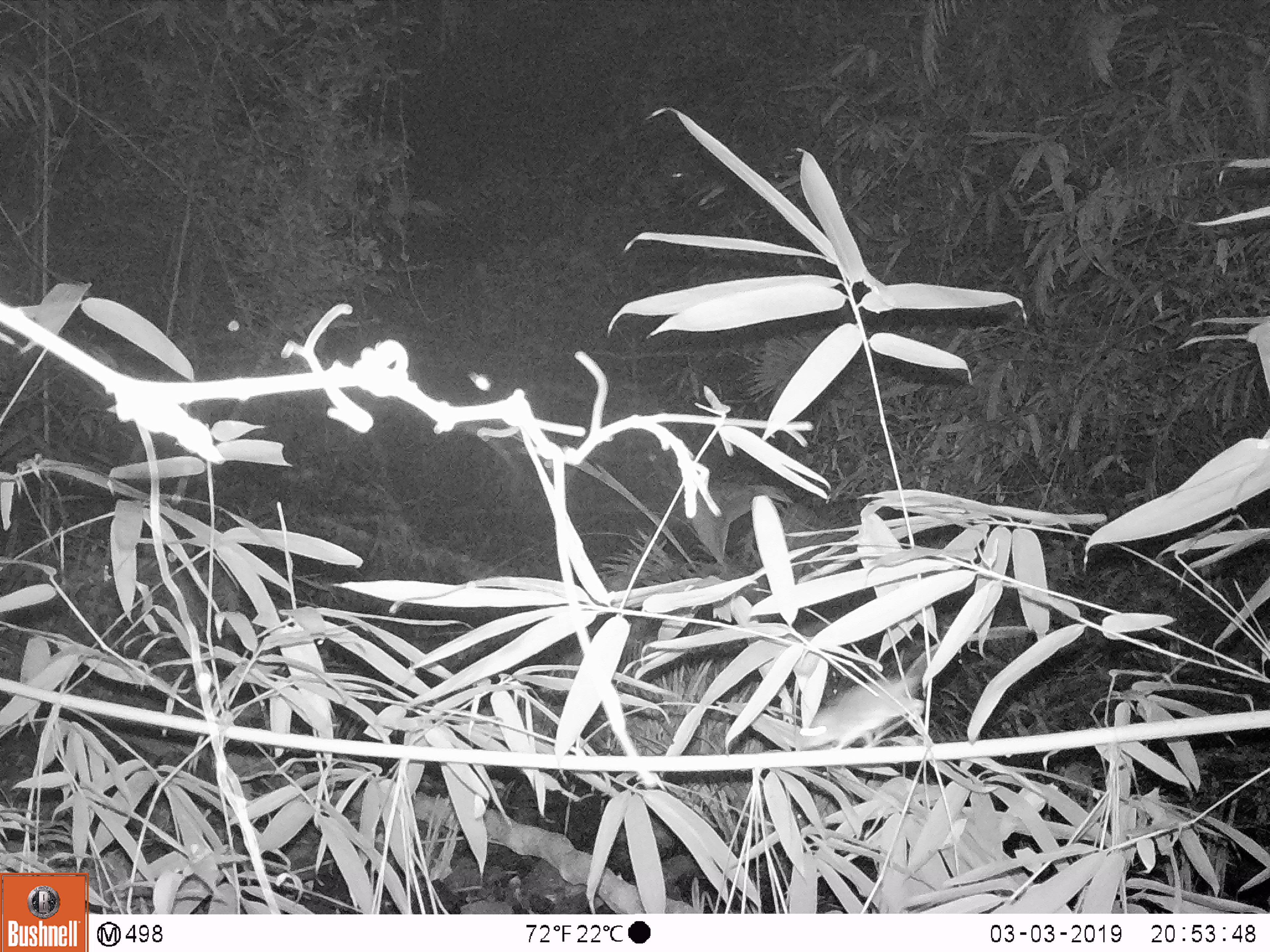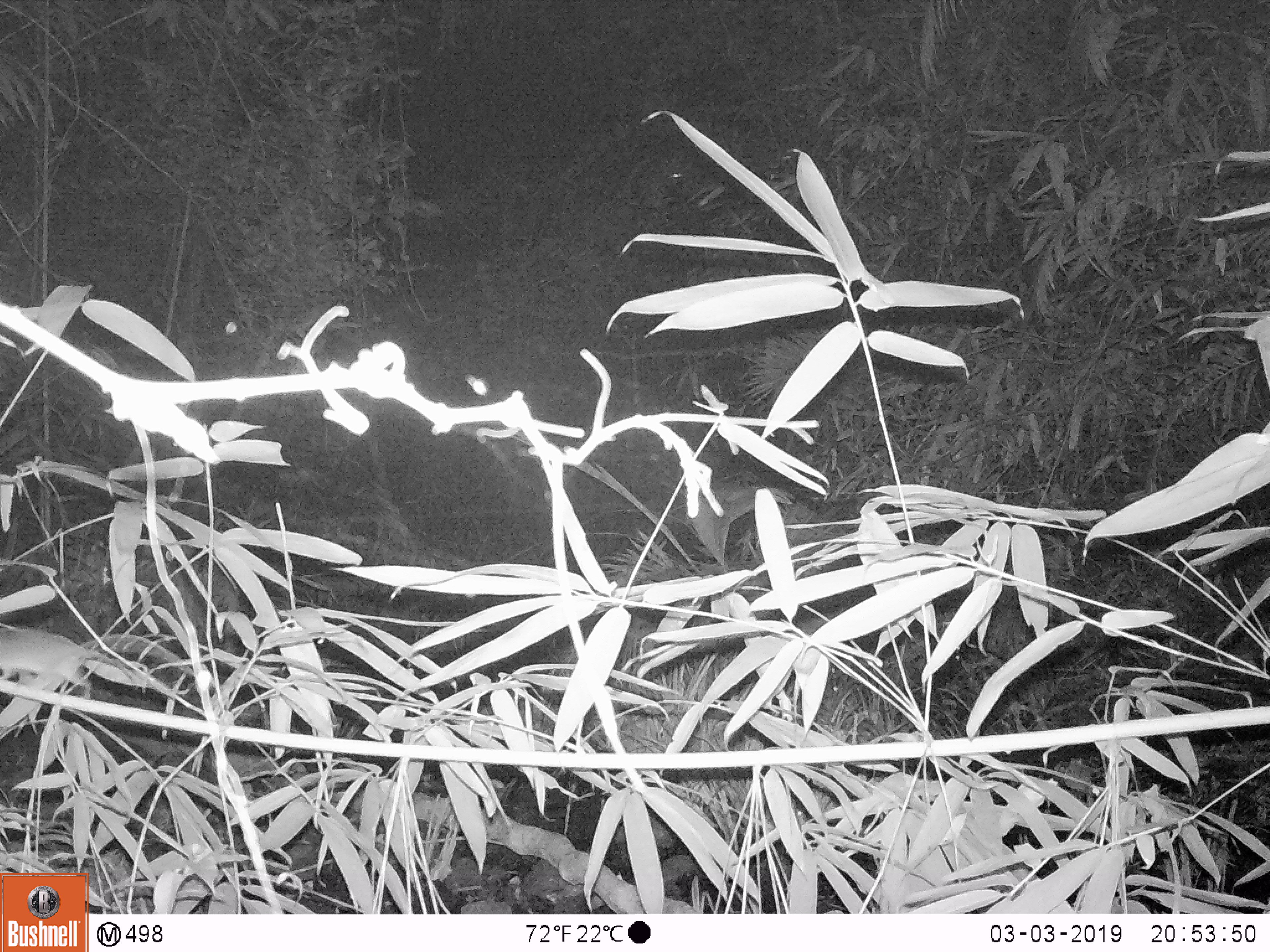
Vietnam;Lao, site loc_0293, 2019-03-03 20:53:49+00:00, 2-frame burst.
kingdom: Animalia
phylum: Chordata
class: Mammalia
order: Rodentia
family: Muridae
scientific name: Muridae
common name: old-world mice and rats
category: unidentified murid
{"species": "unidentified murid (old-world mice and rats) (Muridae)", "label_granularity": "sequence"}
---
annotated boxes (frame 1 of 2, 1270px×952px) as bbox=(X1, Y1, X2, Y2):
unidentified murid: bbox=(795, 624, 1031, 751)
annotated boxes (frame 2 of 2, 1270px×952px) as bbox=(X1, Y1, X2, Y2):
unidentified murid: bbox=(0, 627, 145, 699)